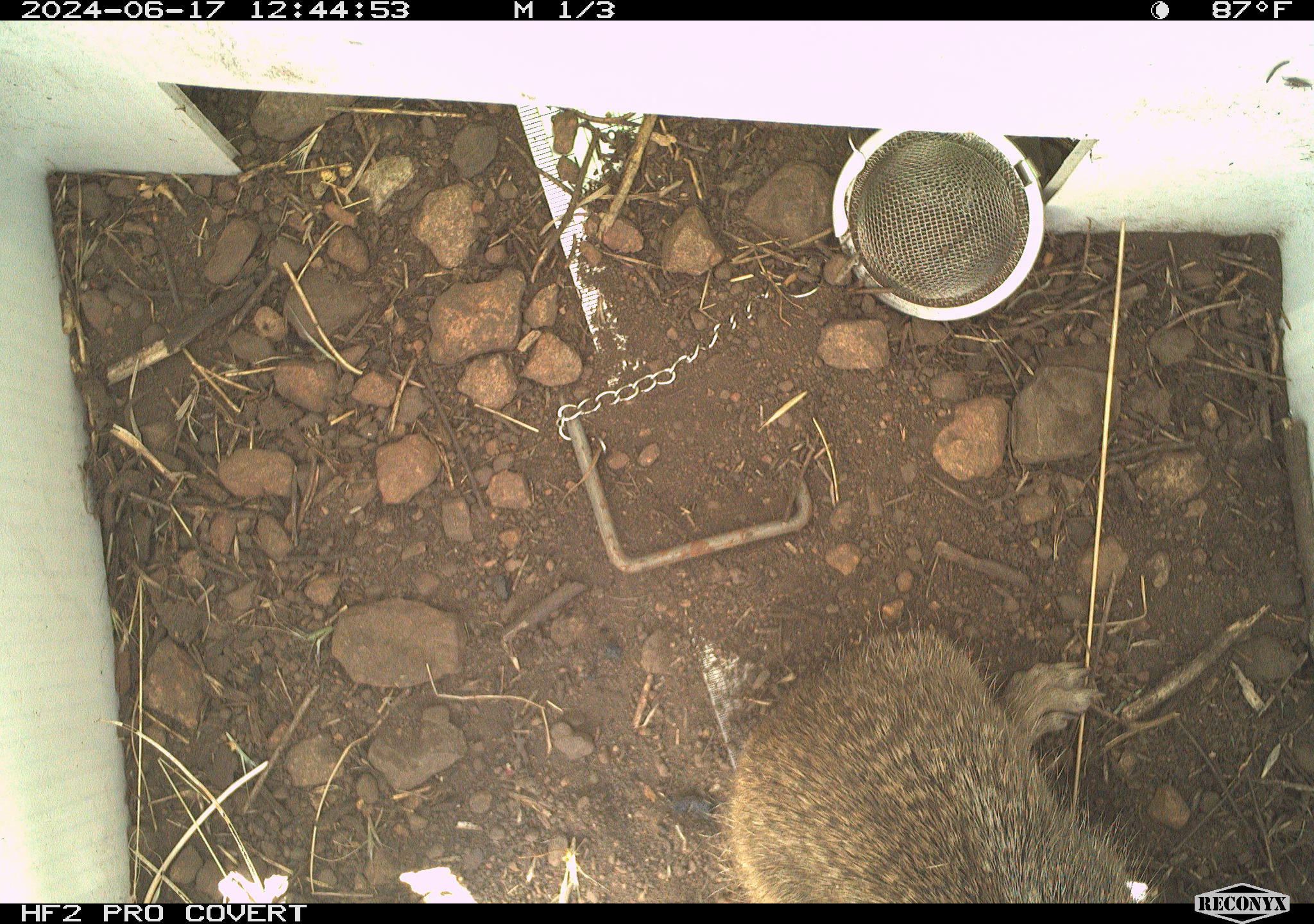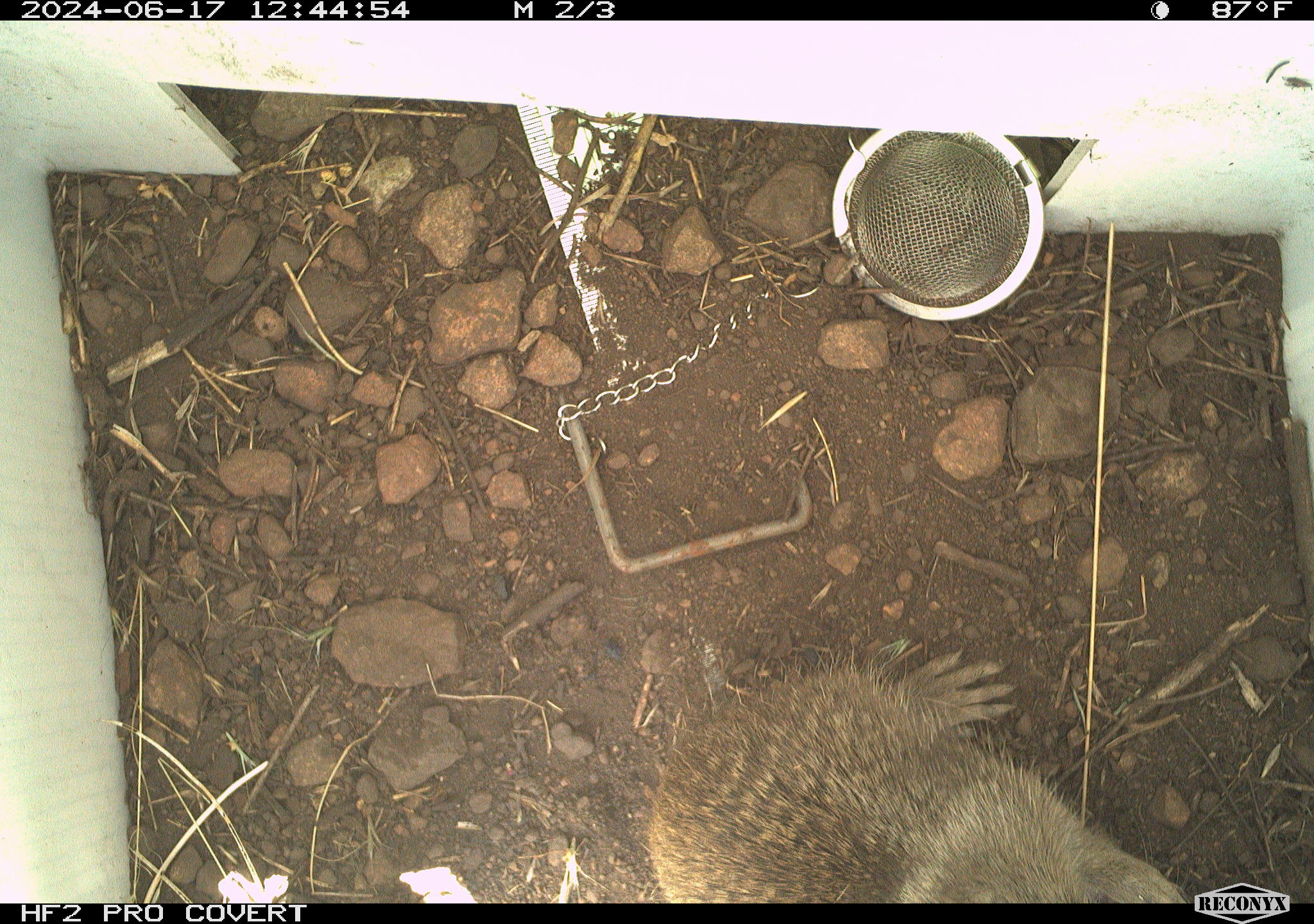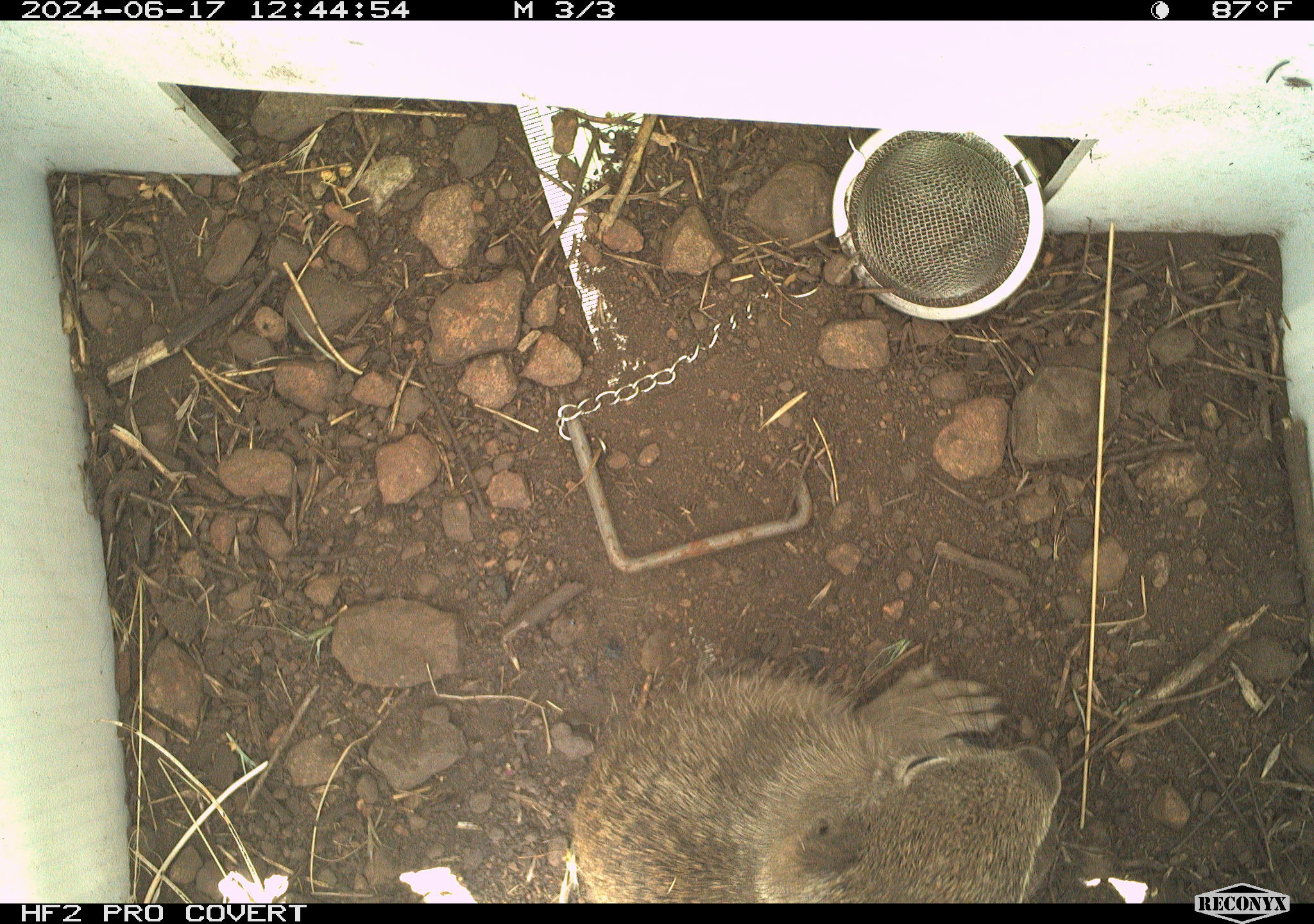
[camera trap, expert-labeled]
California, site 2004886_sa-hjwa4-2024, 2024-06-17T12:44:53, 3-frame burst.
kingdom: Animalia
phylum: Chordata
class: Mammalia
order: Rodentia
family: Sciuridae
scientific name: Sciuridae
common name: squirrels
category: sciuridae family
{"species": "sciuridae family (squirrels) (Sciuridae)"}